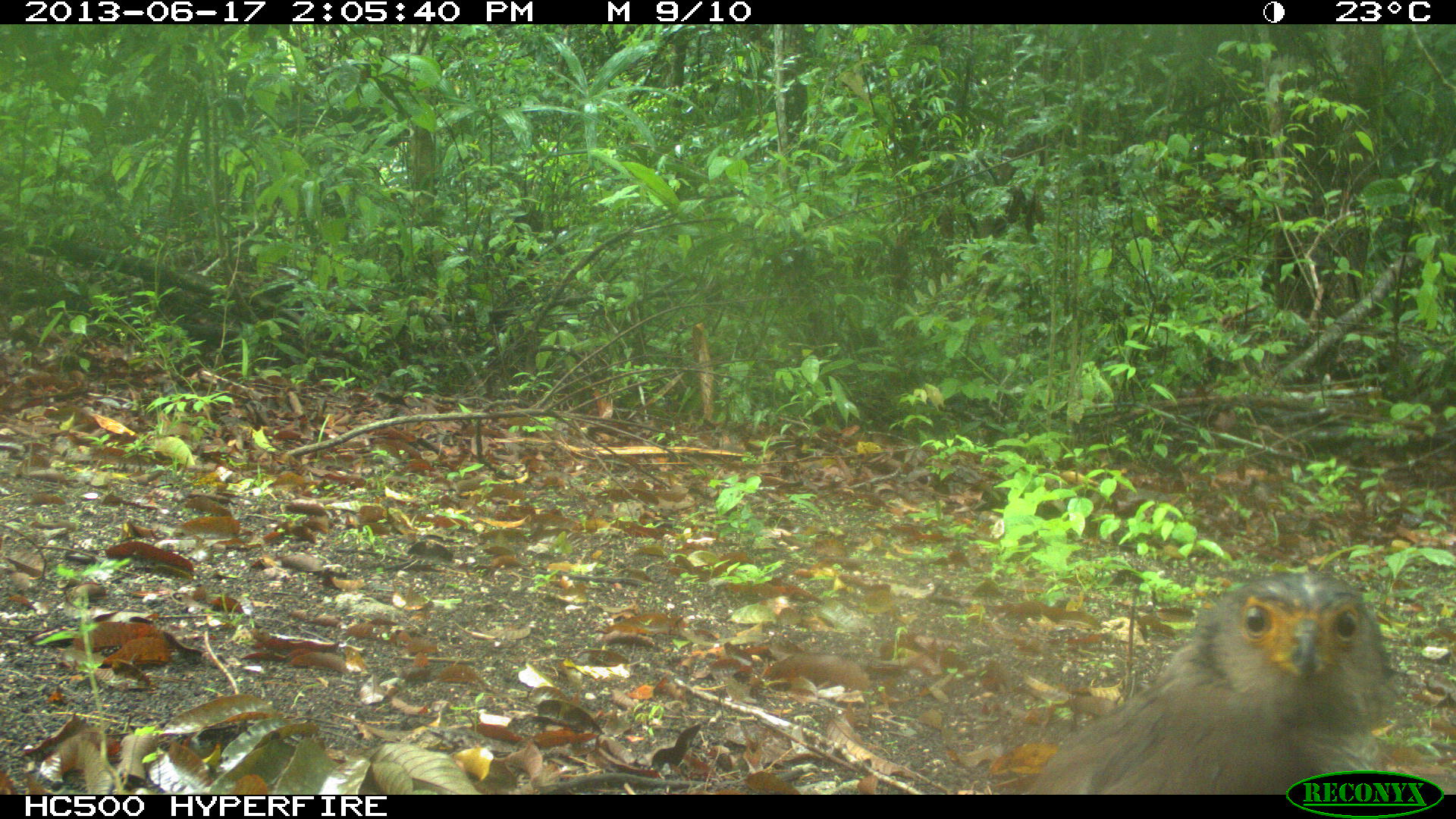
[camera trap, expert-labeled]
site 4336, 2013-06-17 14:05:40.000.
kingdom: Animalia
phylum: Chordata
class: Aves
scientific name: Aves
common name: birds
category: unknown raptor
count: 1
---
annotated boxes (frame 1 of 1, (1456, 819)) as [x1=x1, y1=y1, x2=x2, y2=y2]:
unknown raptor: [x1=1028, y1=570, x2=1395, y2=793]